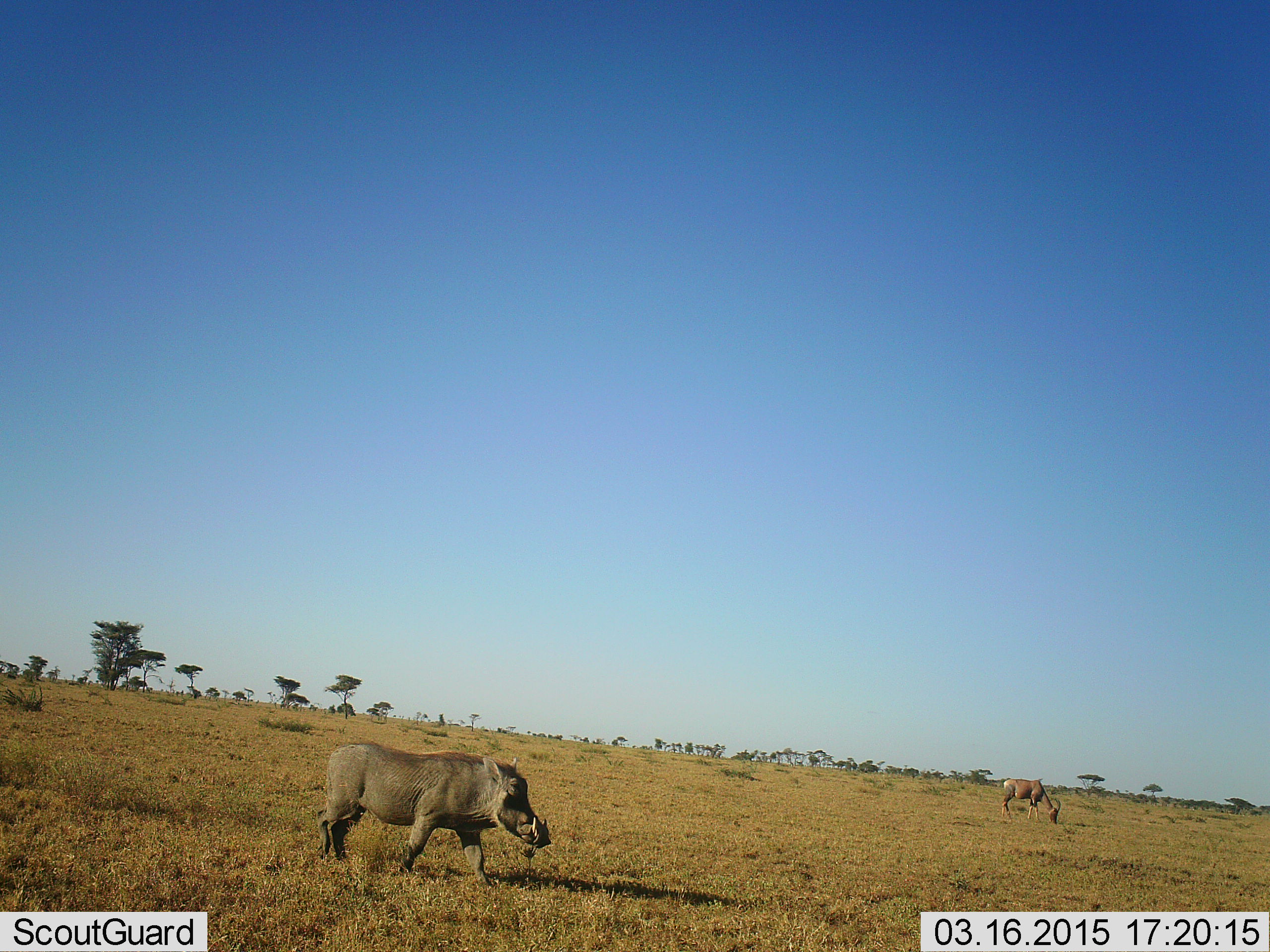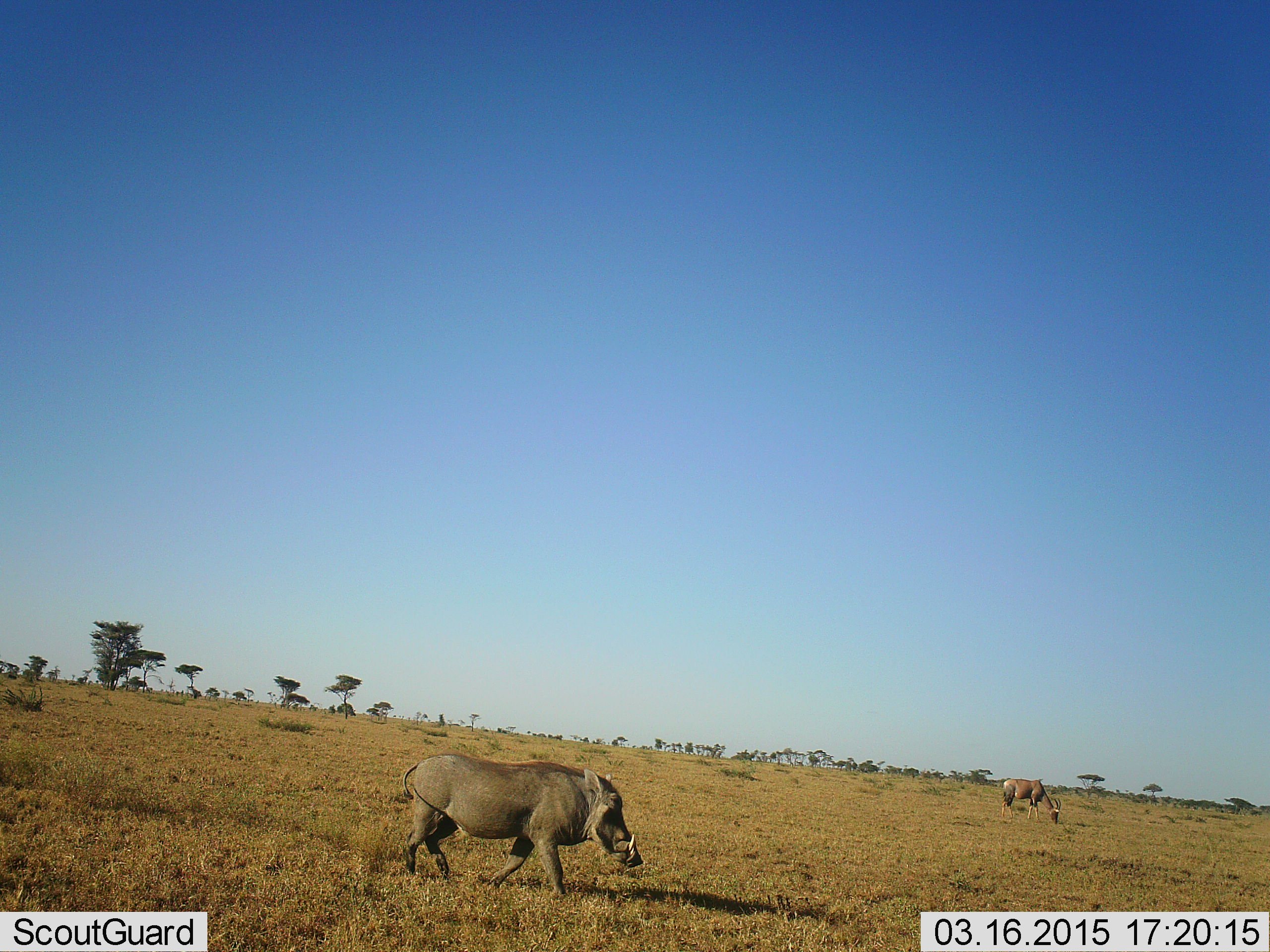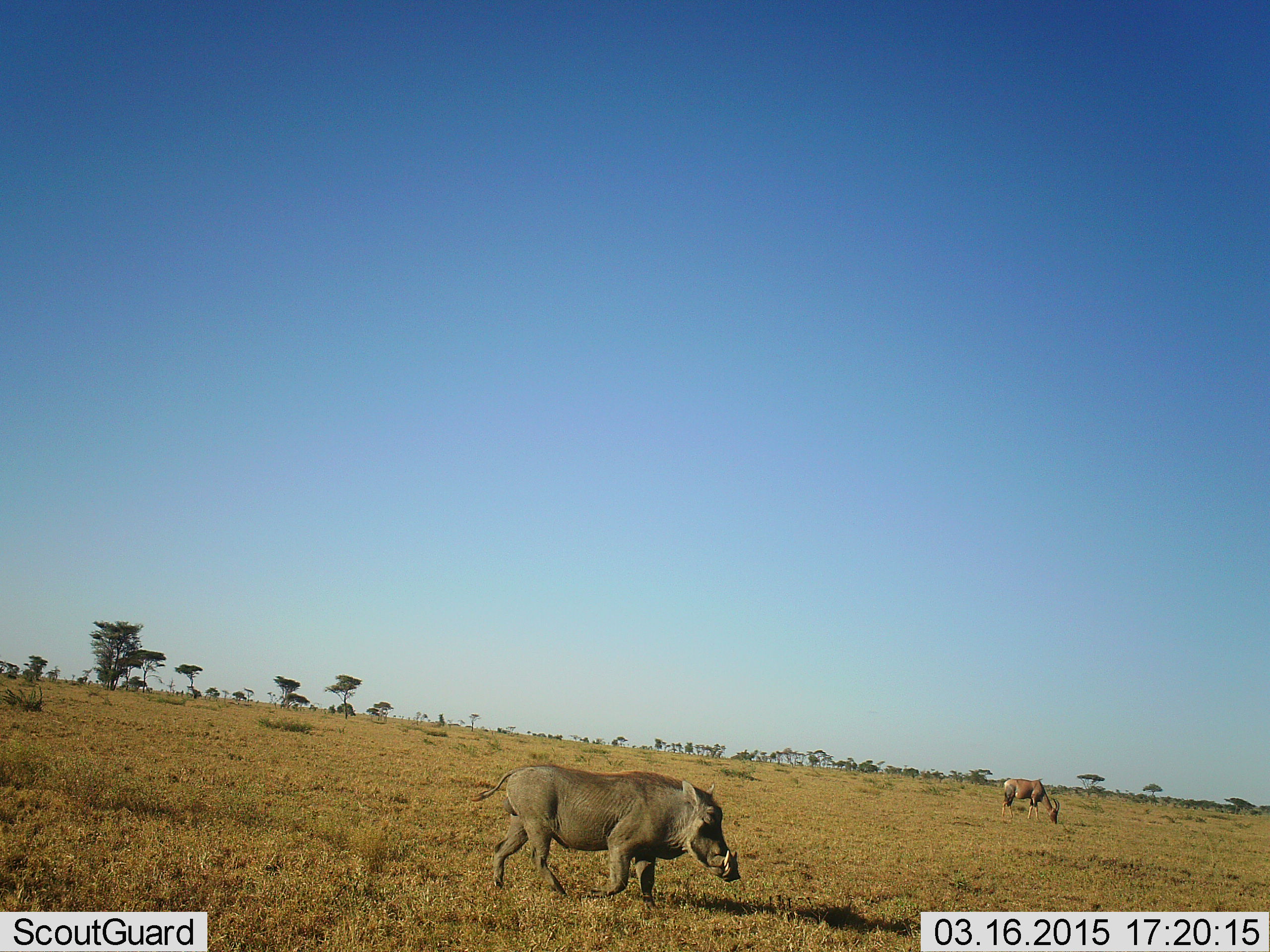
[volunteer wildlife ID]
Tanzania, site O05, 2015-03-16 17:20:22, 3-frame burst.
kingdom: Animalia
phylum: Chordata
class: Mammalia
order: Artiodactyla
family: Bovidae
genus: Damaliscus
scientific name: Damaliscus lunatus jimela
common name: topi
Topi (Damaliscus lunatus jimela), count 1. Behavior (volunteer vote fractions): standing 0%, resting 0%, moving 0%, interacting 0%. Young present (vote fraction): 0%. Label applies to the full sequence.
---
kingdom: Animalia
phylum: Chordata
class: Mammalia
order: Artiodactyla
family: Suidae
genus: Phacochoerus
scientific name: Phacochoerus africanus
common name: warthog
Warthog (Phacochoerus africanus), count 1. Behavior (volunteer vote fractions): standing 4%, resting 0%, moving 96%, interacting 0%. Young present (vote fraction): 0%. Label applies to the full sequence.